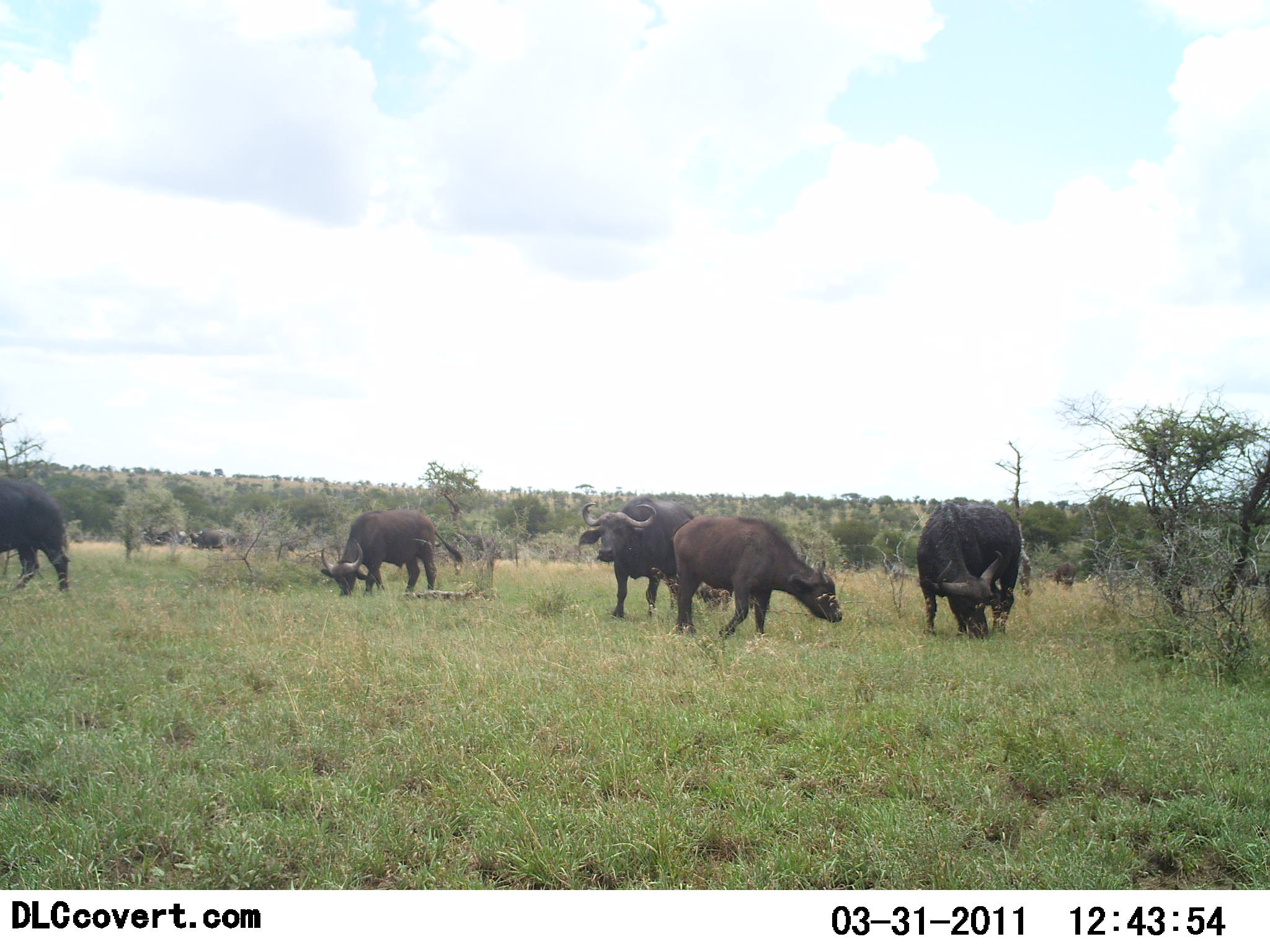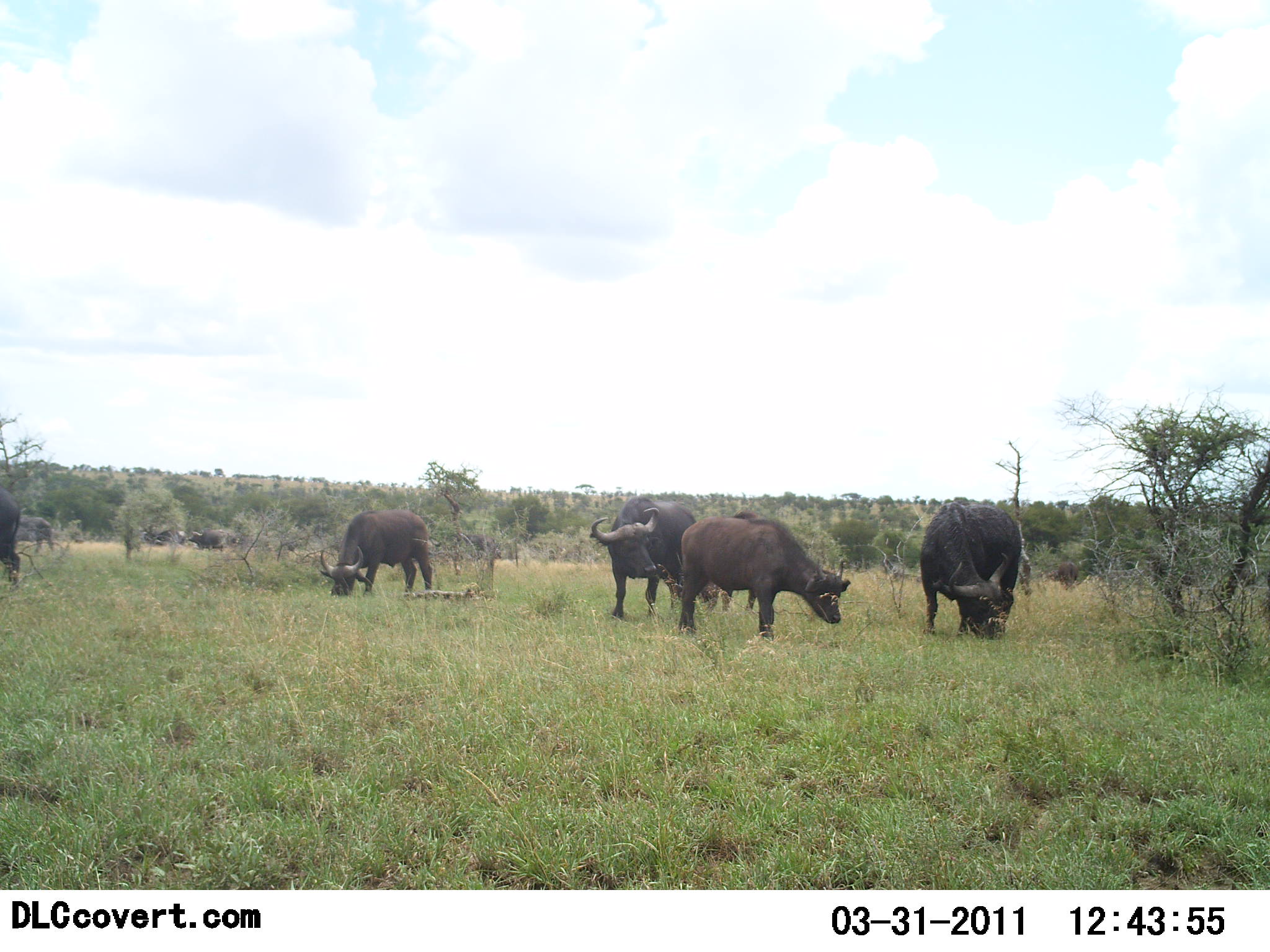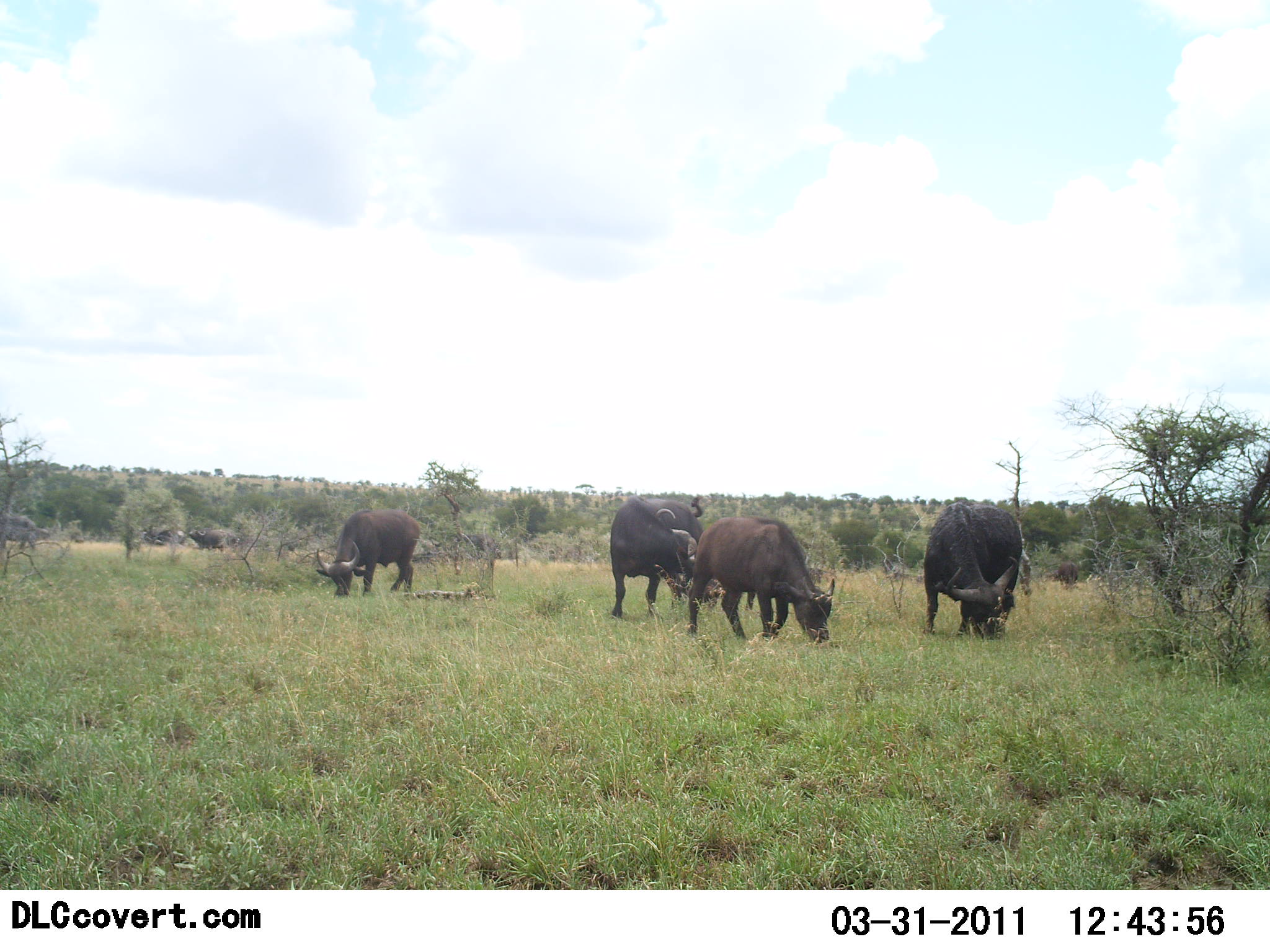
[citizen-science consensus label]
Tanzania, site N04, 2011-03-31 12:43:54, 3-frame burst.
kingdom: Animalia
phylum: Chordata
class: Mammalia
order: Artiodactyla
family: Bovidae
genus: Syncerus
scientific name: Syncerus caffer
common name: cape buffalo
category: buffalo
Buffalo (cape buffalo) (Syncerus caffer), count 8. Behavior (volunteer vote fractions): standing 33%, resting 0%, moving 33%, interacting 0%. Young present (vote fraction): 0%. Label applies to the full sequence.